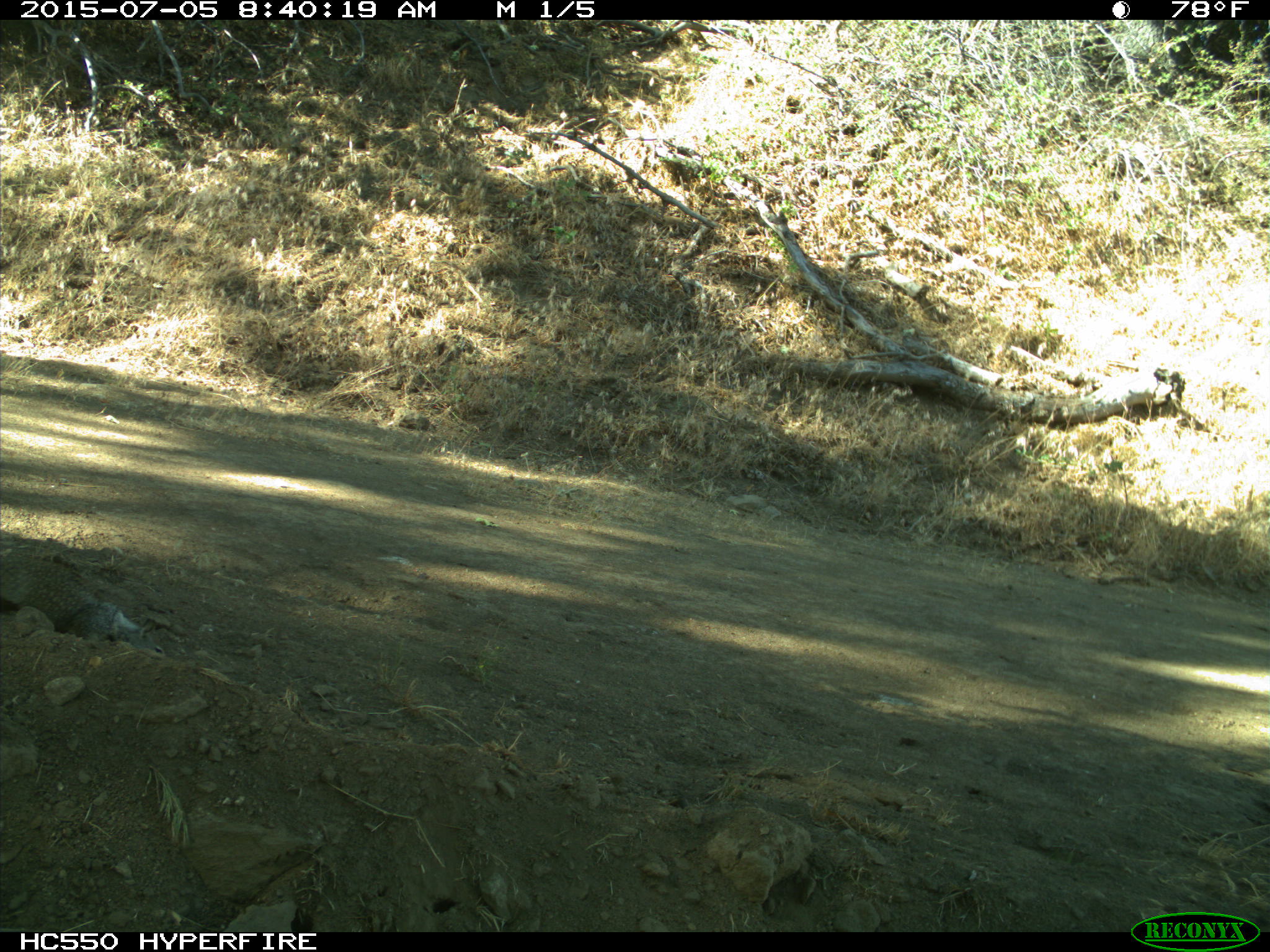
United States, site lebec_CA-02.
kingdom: Animalia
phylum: Chordata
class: Mammalia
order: Rodentia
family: Sciuridae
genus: Otospermophilus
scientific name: Otospermophilus beecheyi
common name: california ground squirrel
Otospermophilus beecheyi (california ground squirrel).